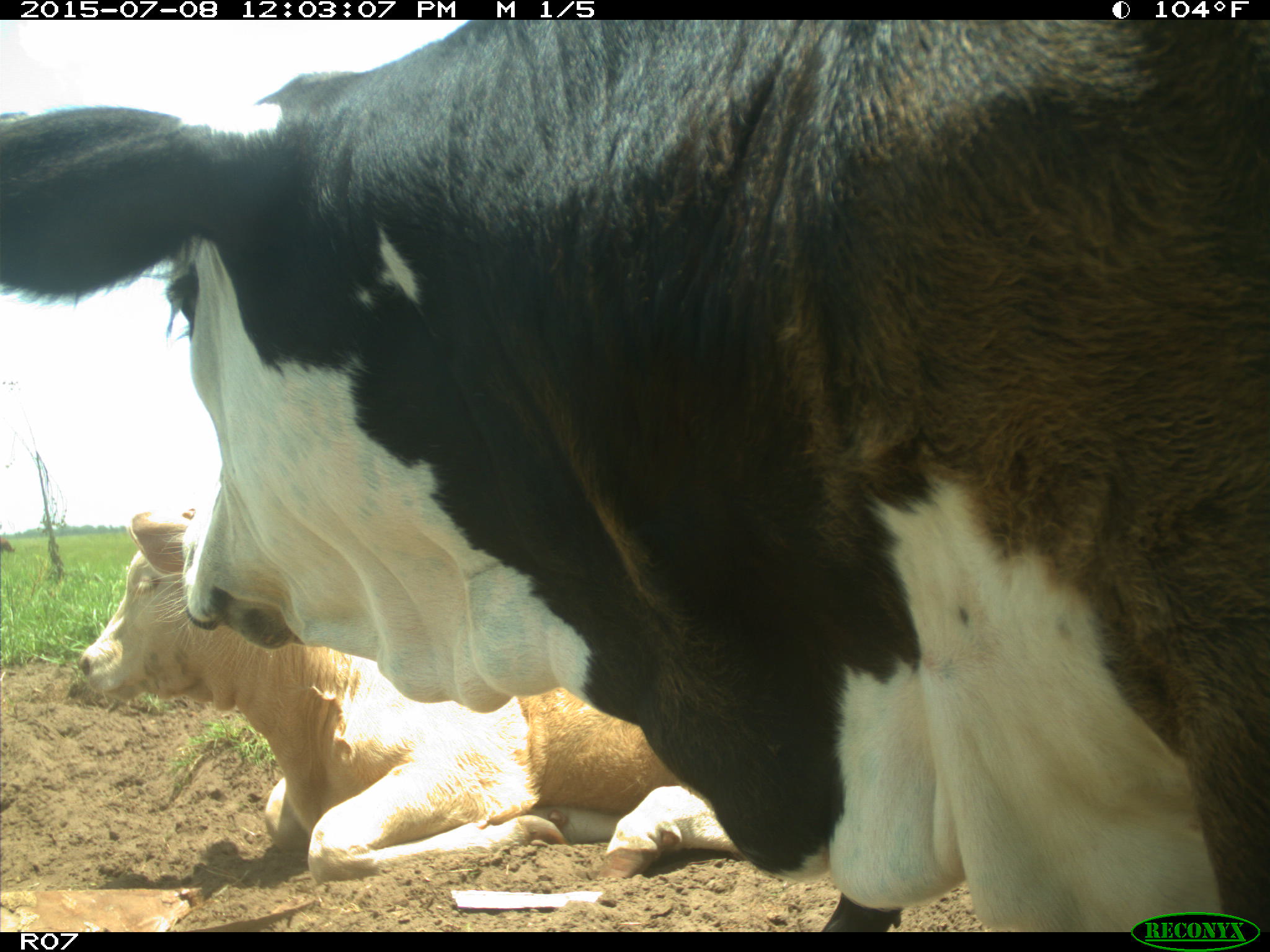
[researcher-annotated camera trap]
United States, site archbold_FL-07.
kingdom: Animalia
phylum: Chordata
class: Mammalia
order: Artiodactyla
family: Bovidae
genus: Bos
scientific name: Bos taurus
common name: domestic cow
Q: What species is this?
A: Bos taurus (domestic cow).